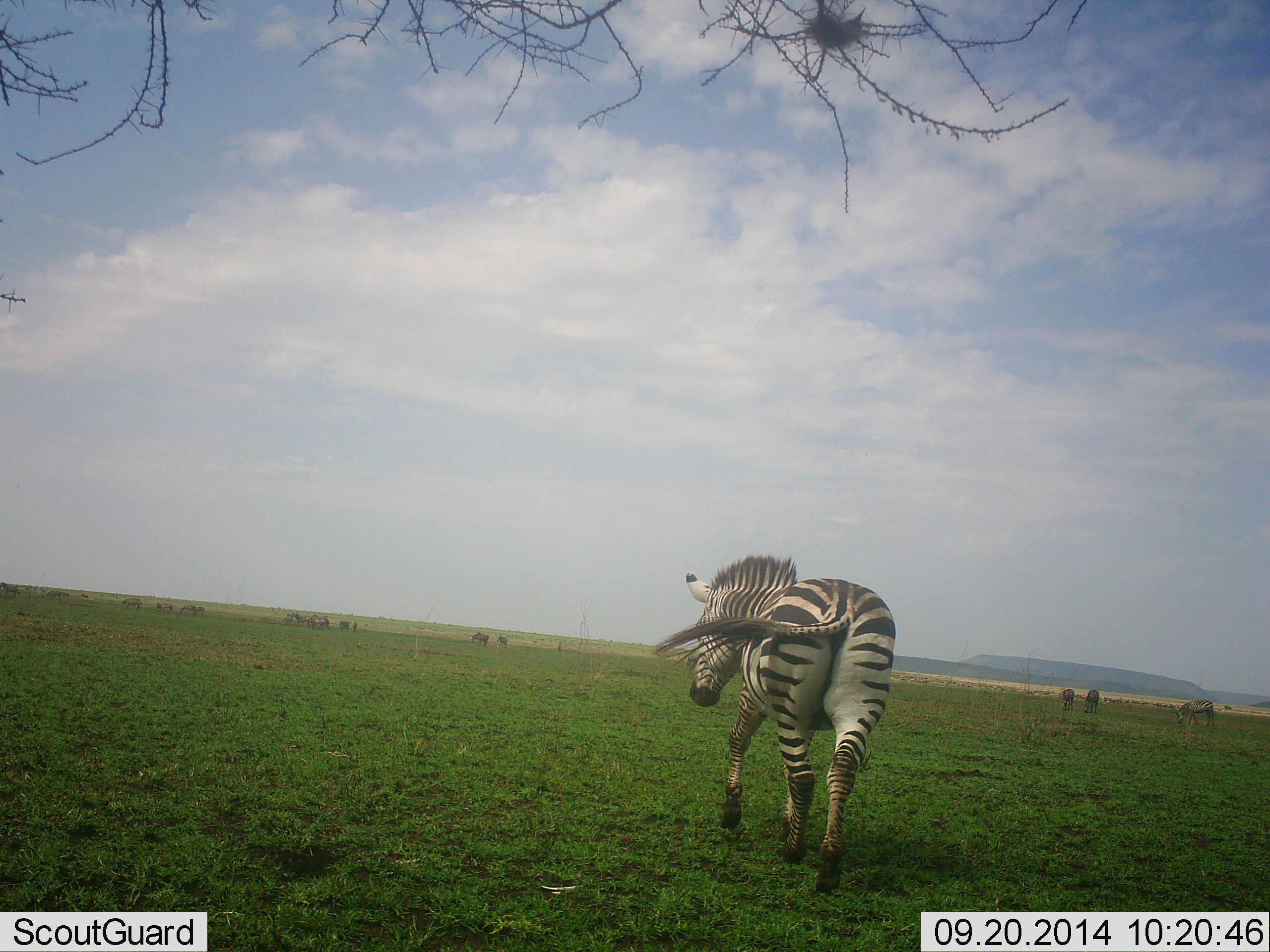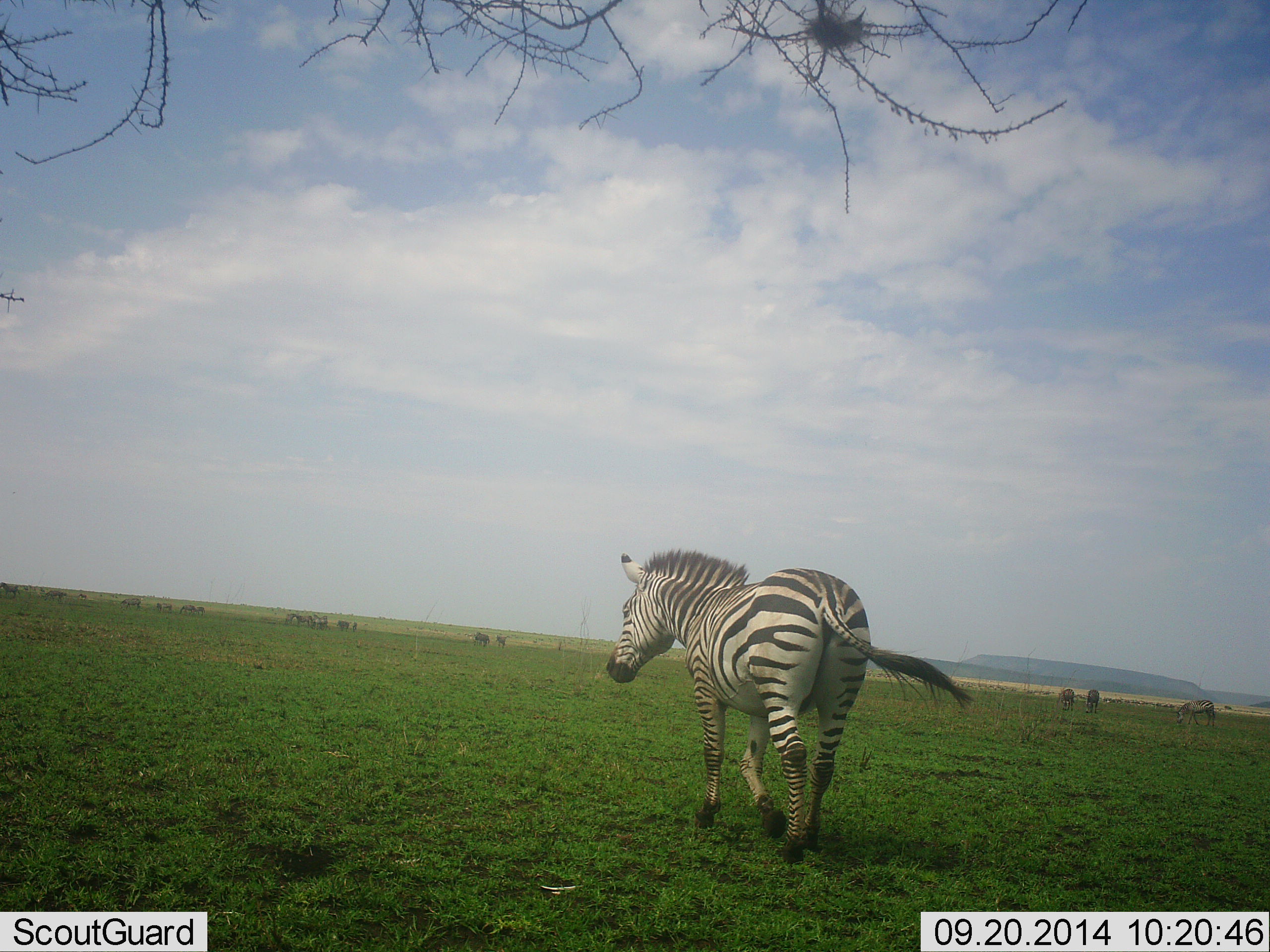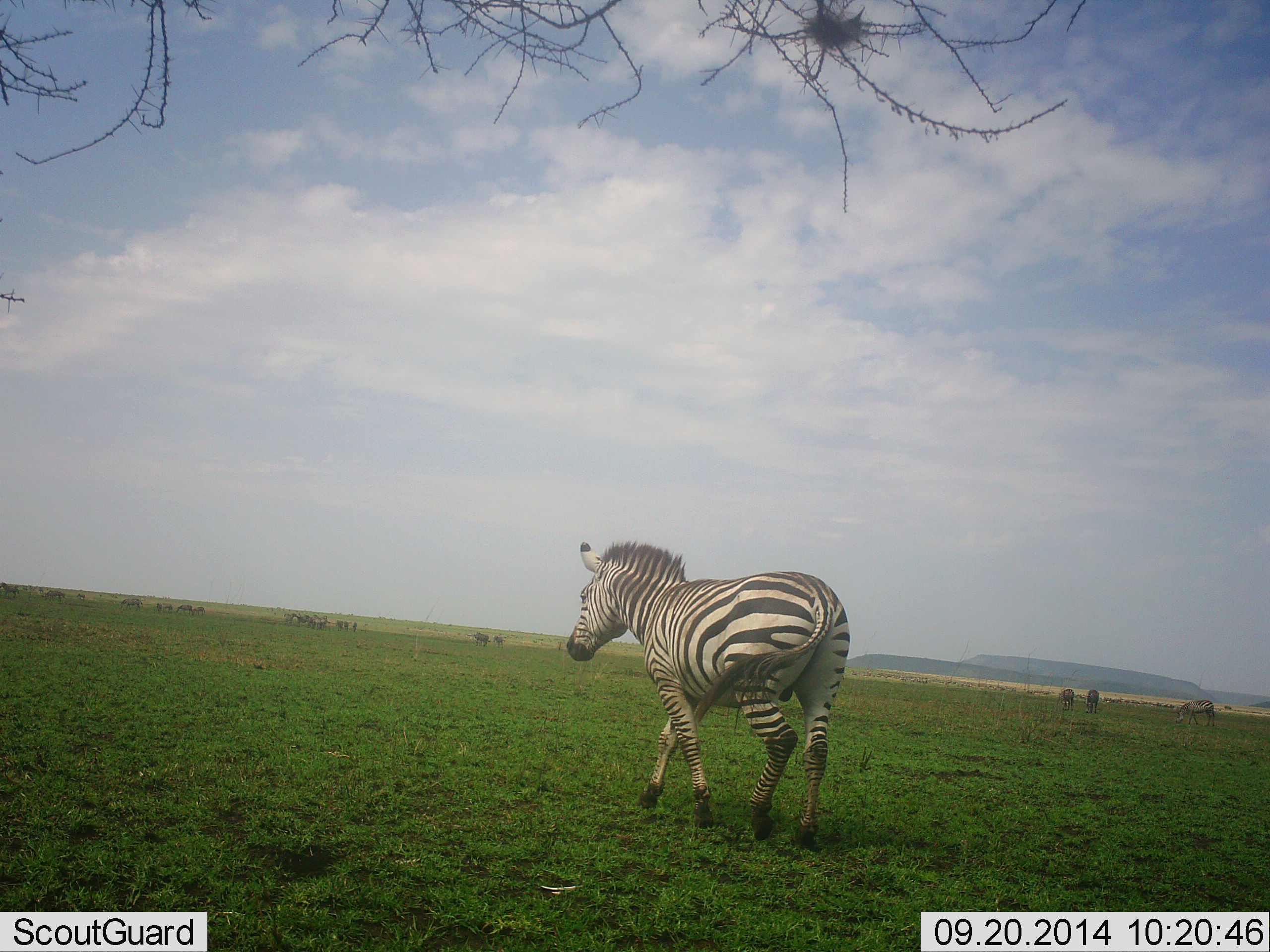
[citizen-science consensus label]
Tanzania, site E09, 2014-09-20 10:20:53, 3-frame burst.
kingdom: Animalia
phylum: Chordata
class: Mammalia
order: Perissodactyla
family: Equidae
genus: Equus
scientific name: Equus quagga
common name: plains zebra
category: zebra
Zebra (plains zebra) (Equus quagga), count 4. Behavior (volunteer vote fractions): standing 33%, resting 0%, moving 75%, interacting 8%. Young present (vote fraction): 0%. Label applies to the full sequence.